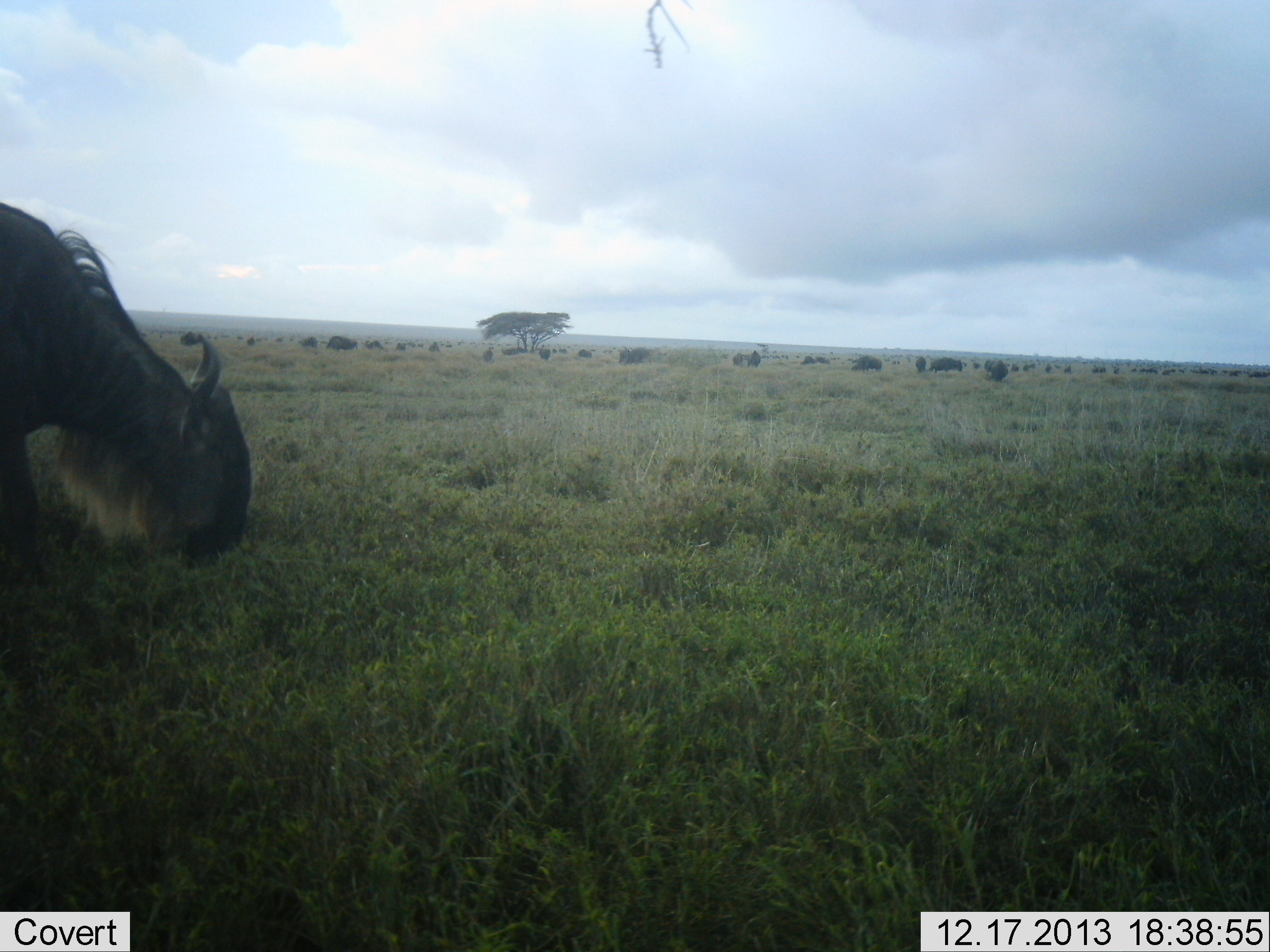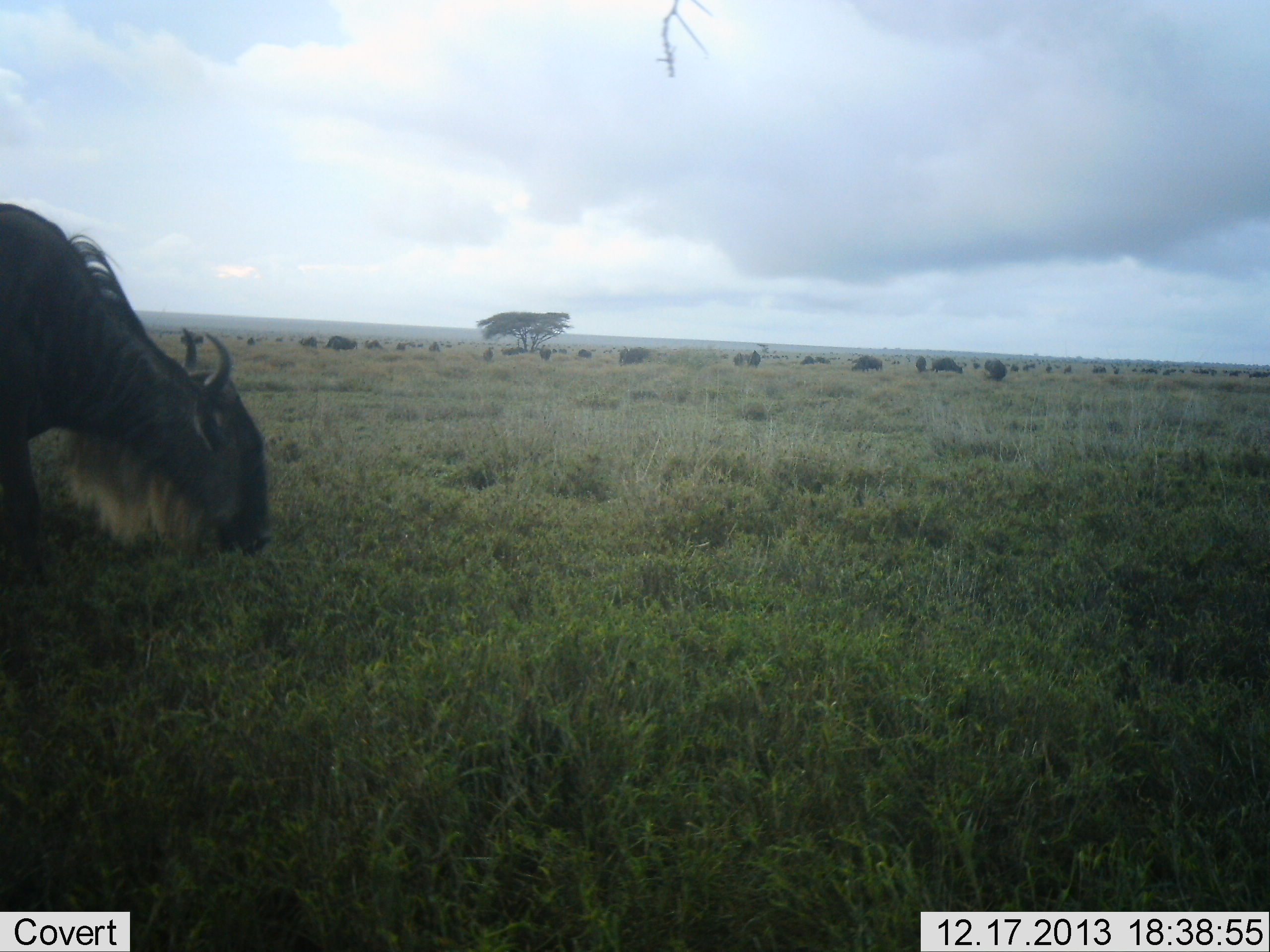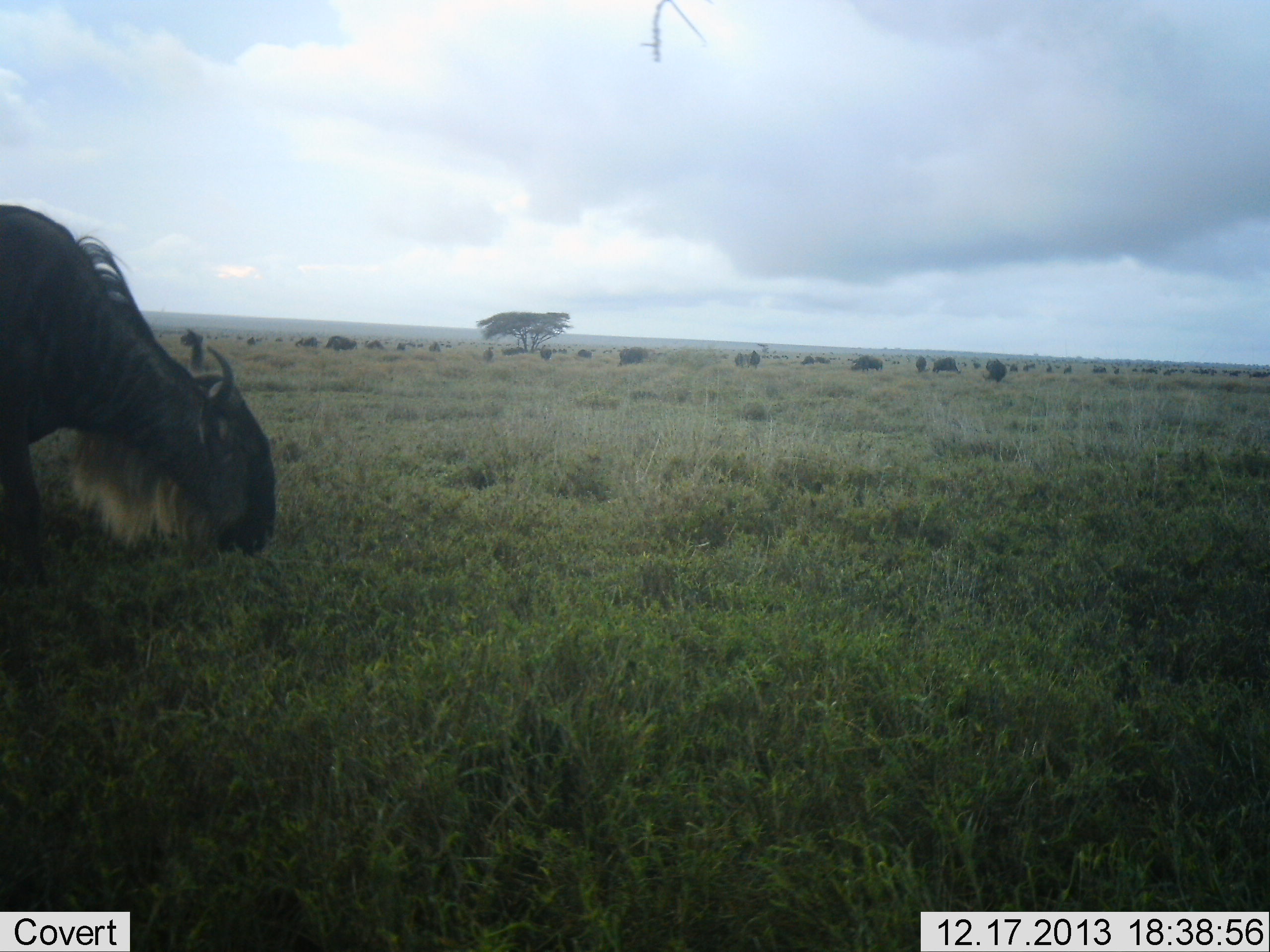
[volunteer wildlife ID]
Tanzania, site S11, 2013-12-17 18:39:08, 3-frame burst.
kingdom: Animalia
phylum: Chordata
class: Mammalia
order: Artiodactyla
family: Bovidae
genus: Connochaetes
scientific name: Connochaetes taurinus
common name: blue wildebeest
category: wildebeest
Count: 1.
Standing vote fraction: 40%.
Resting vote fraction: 0%.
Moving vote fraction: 20%.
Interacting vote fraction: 0%.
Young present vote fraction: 0%.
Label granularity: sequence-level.